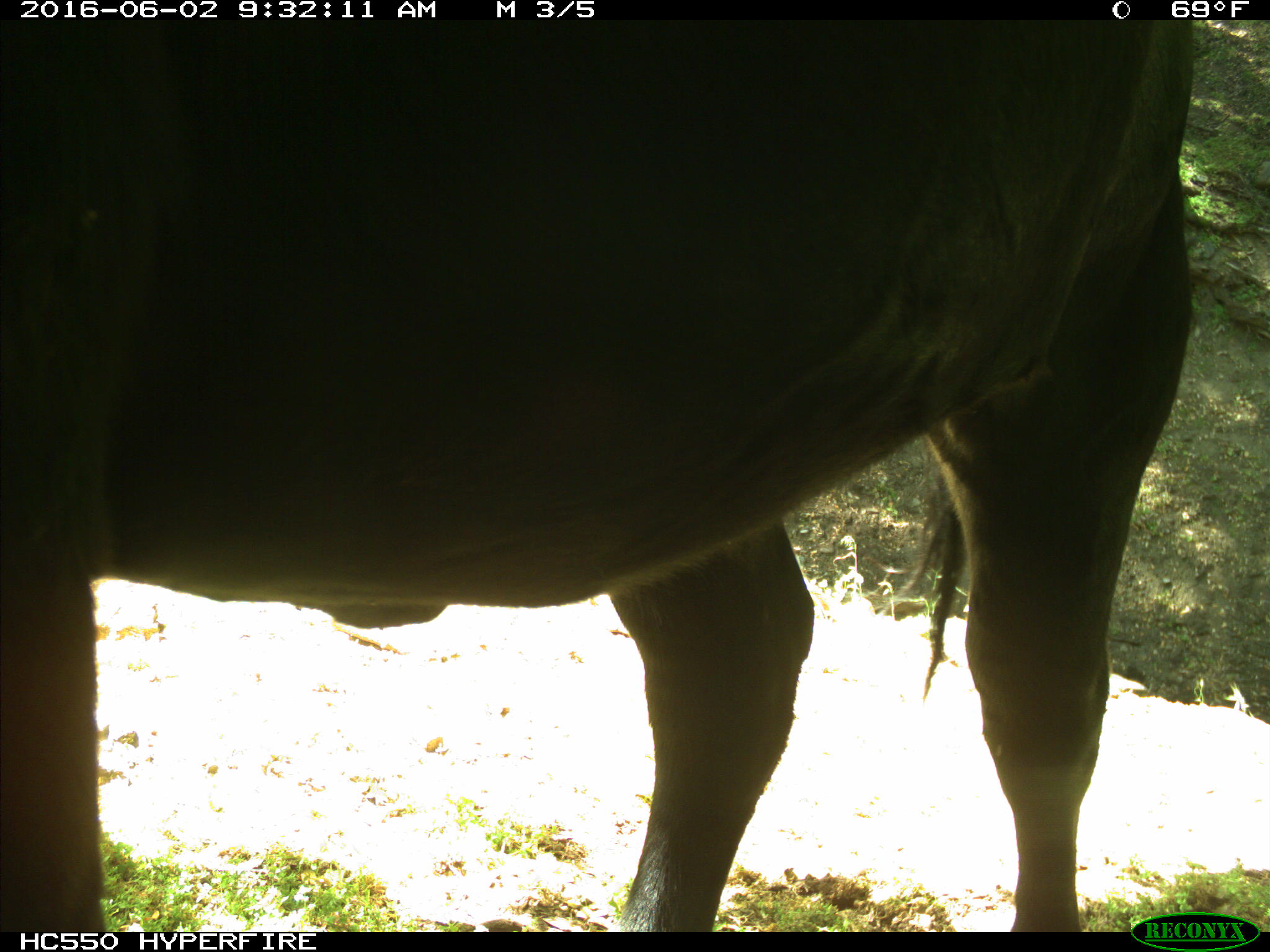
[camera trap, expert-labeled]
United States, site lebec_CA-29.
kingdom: Animalia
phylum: Chordata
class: Mammalia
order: Artiodactyla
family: Bovidae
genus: Bos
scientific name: Bos taurus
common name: domestic cow